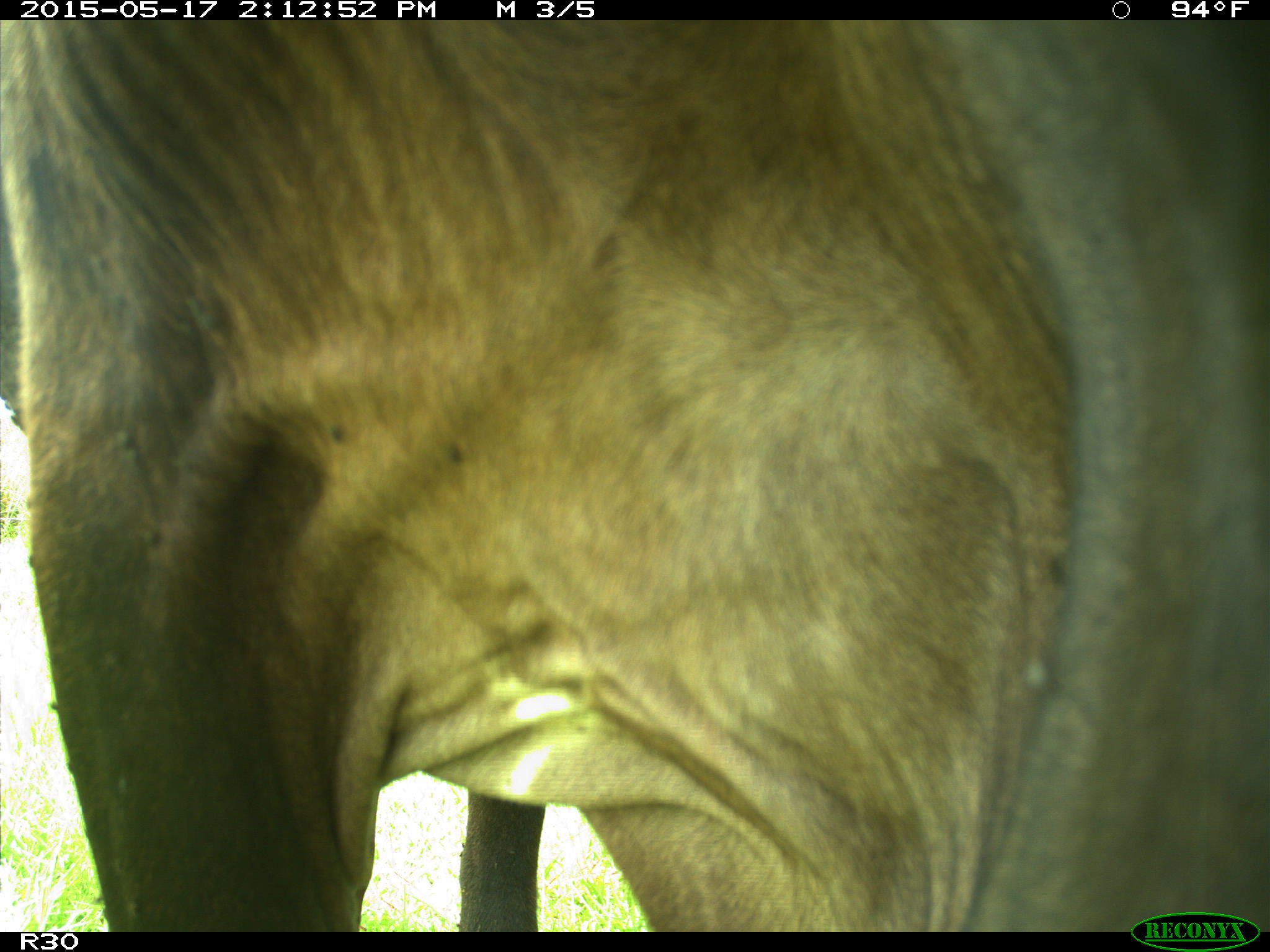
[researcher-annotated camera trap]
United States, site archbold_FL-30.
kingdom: Animalia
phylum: Chordata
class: Mammalia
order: Artiodactyla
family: Bovidae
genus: Bos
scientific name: Bos taurus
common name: domestic cow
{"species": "Bos taurus (domestic cow)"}